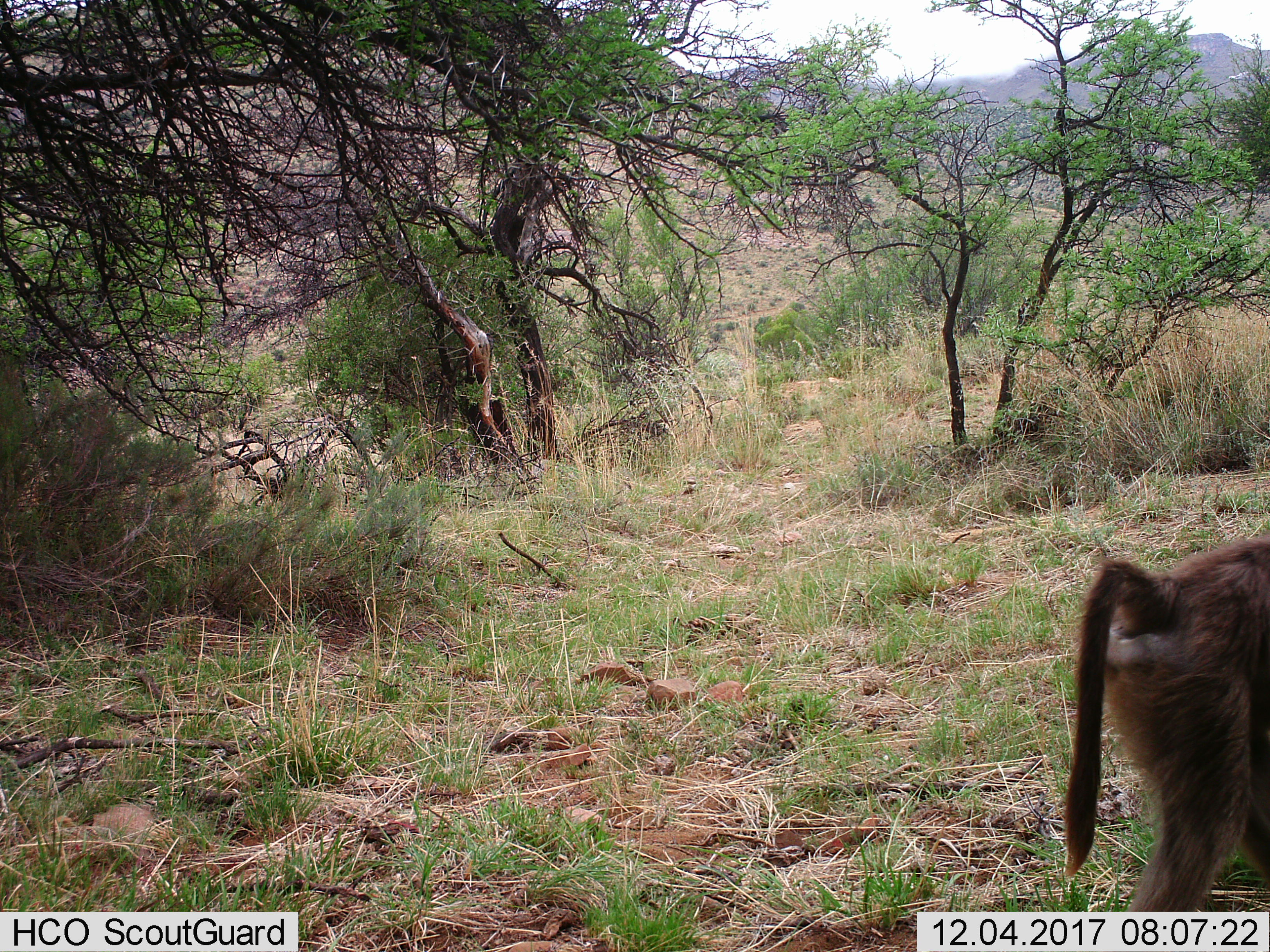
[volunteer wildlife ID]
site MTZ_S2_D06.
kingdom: Animalia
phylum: Chordata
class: Mammalia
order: Primates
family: Cercopithecidae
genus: Papio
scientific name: Papio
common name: baboon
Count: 1.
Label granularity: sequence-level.